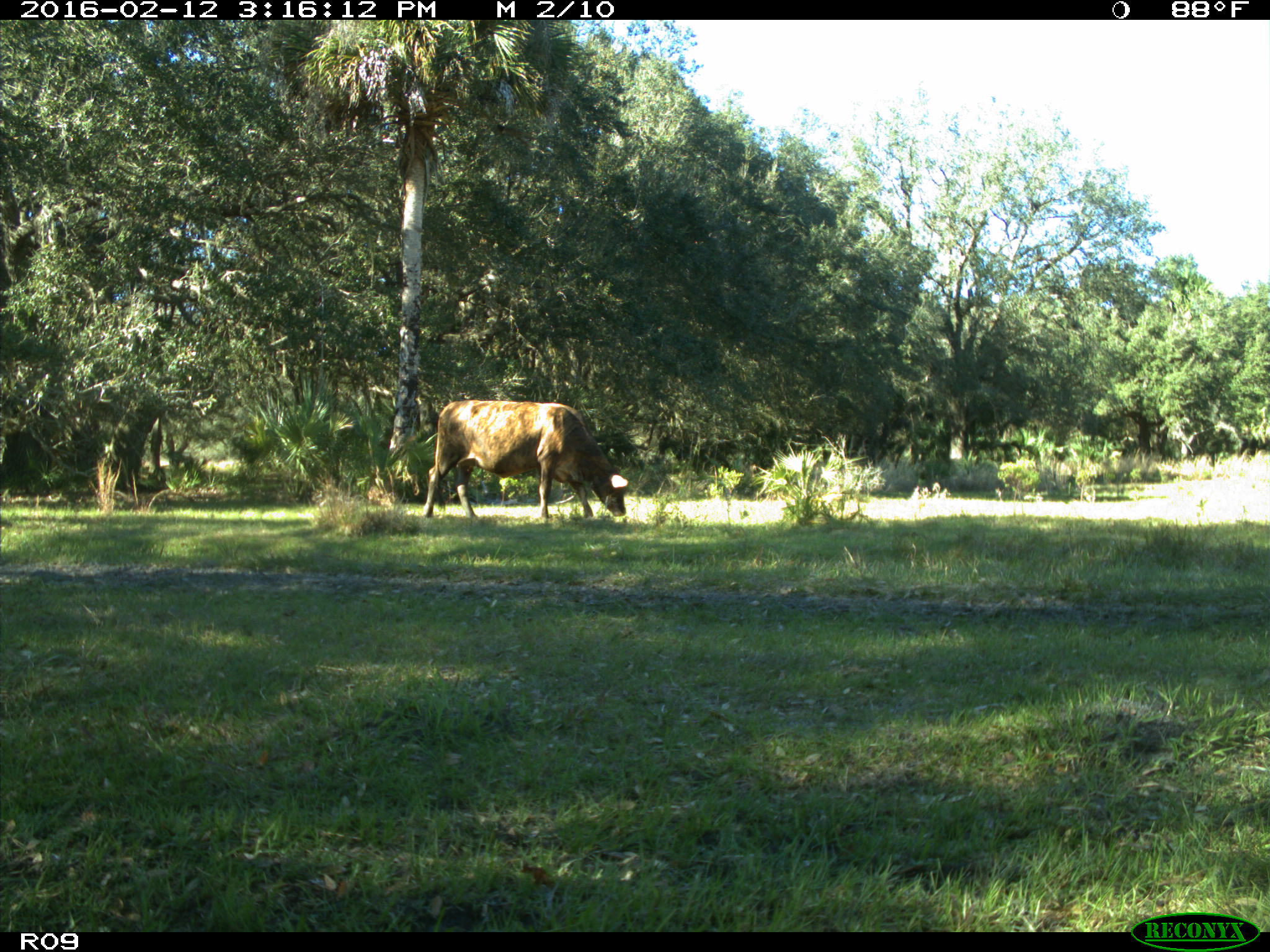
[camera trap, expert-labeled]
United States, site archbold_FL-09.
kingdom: Animalia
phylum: Chordata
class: Mammalia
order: Artiodactyla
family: Bovidae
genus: Bos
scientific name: Bos taurus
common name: domestic cow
Bos taurus (domestic cow).